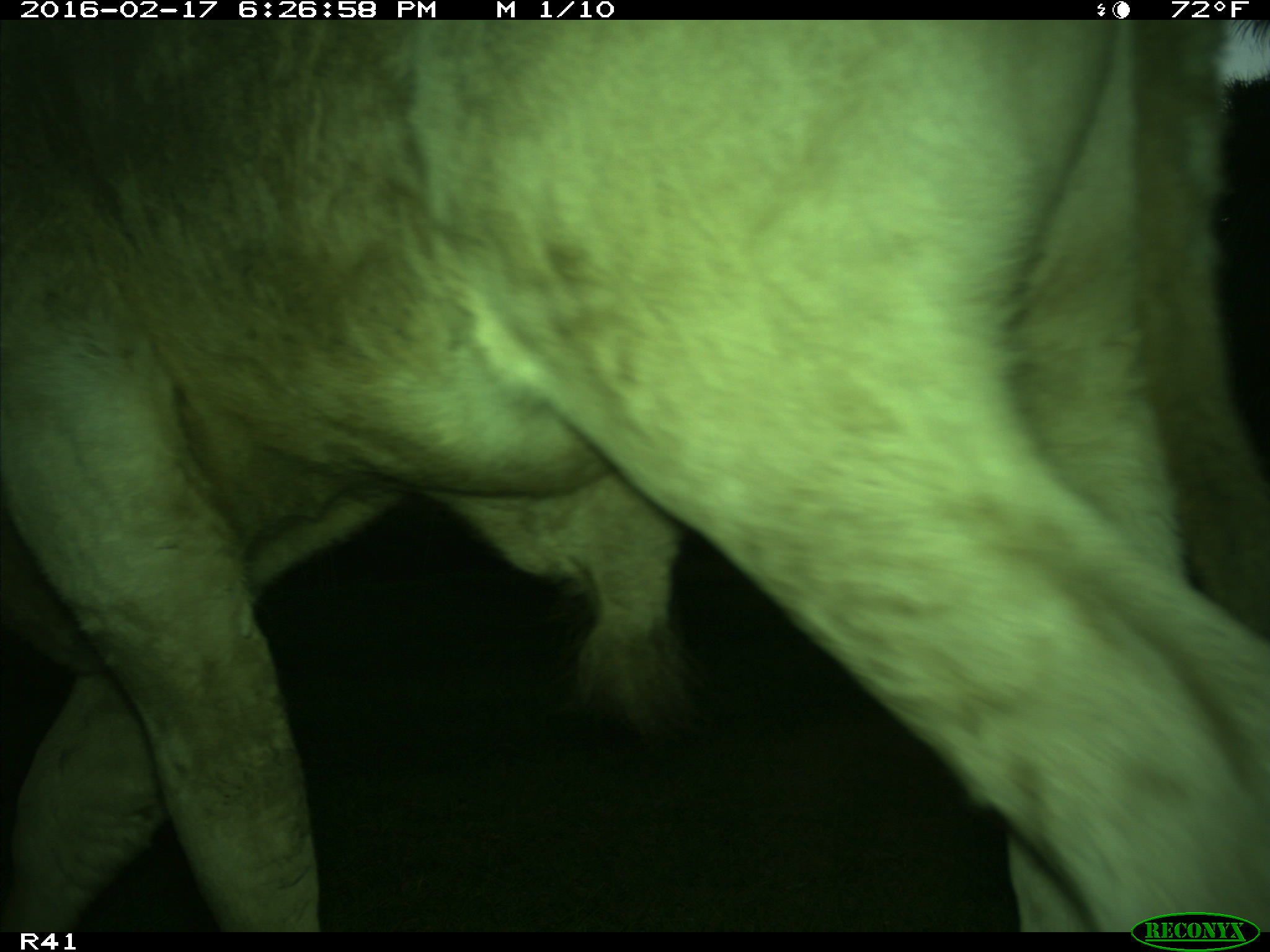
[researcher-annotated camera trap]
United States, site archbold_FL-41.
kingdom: Animalia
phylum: Chordata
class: Mammalia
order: Artiodactyla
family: Bovidae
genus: Bos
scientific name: Bos taurus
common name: domestic cow